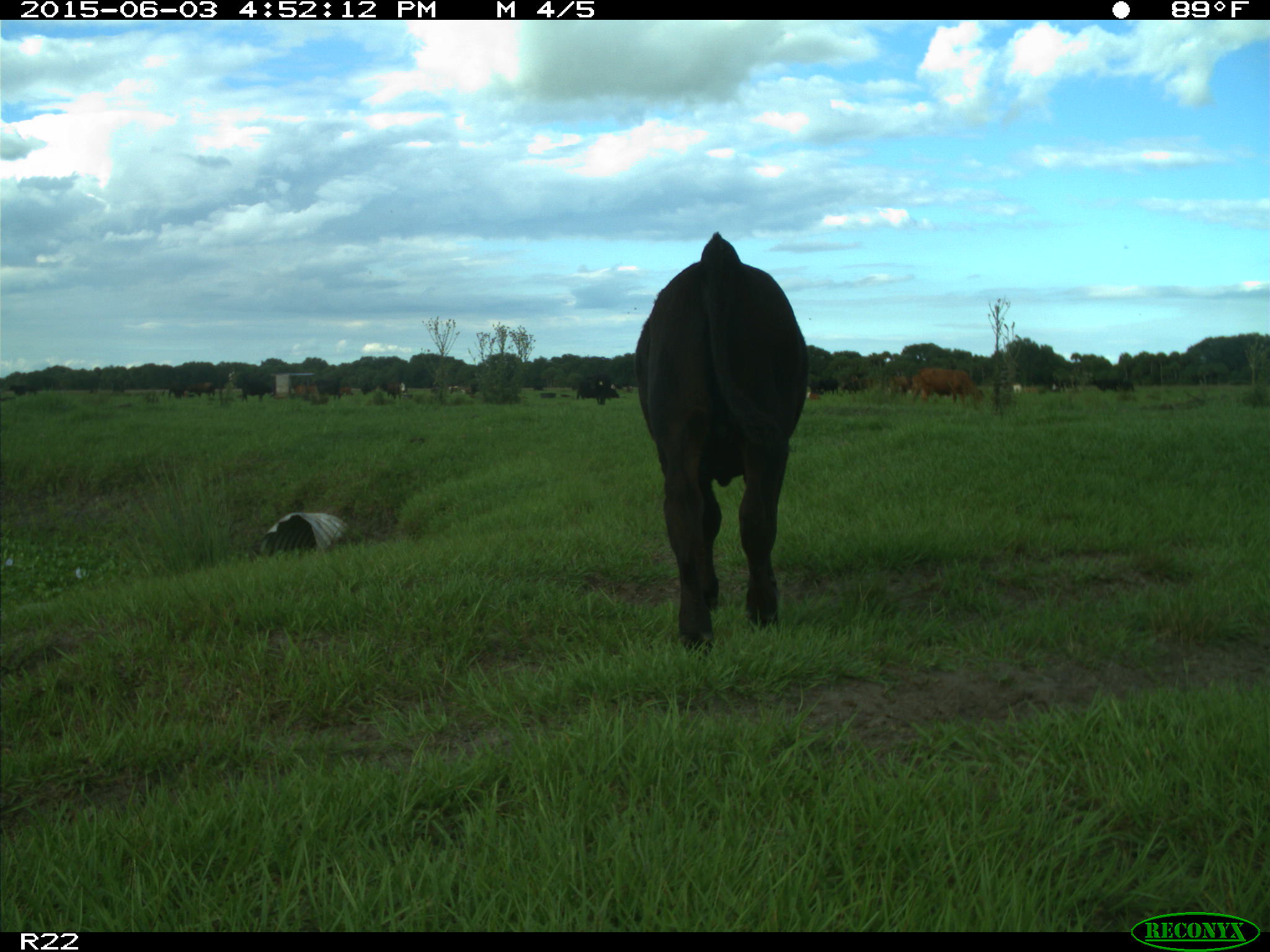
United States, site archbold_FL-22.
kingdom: Animalia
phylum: Chordata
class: Mammalia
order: Artiodactyla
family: Bovidae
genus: Bos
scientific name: Bos taurus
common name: domestic cow